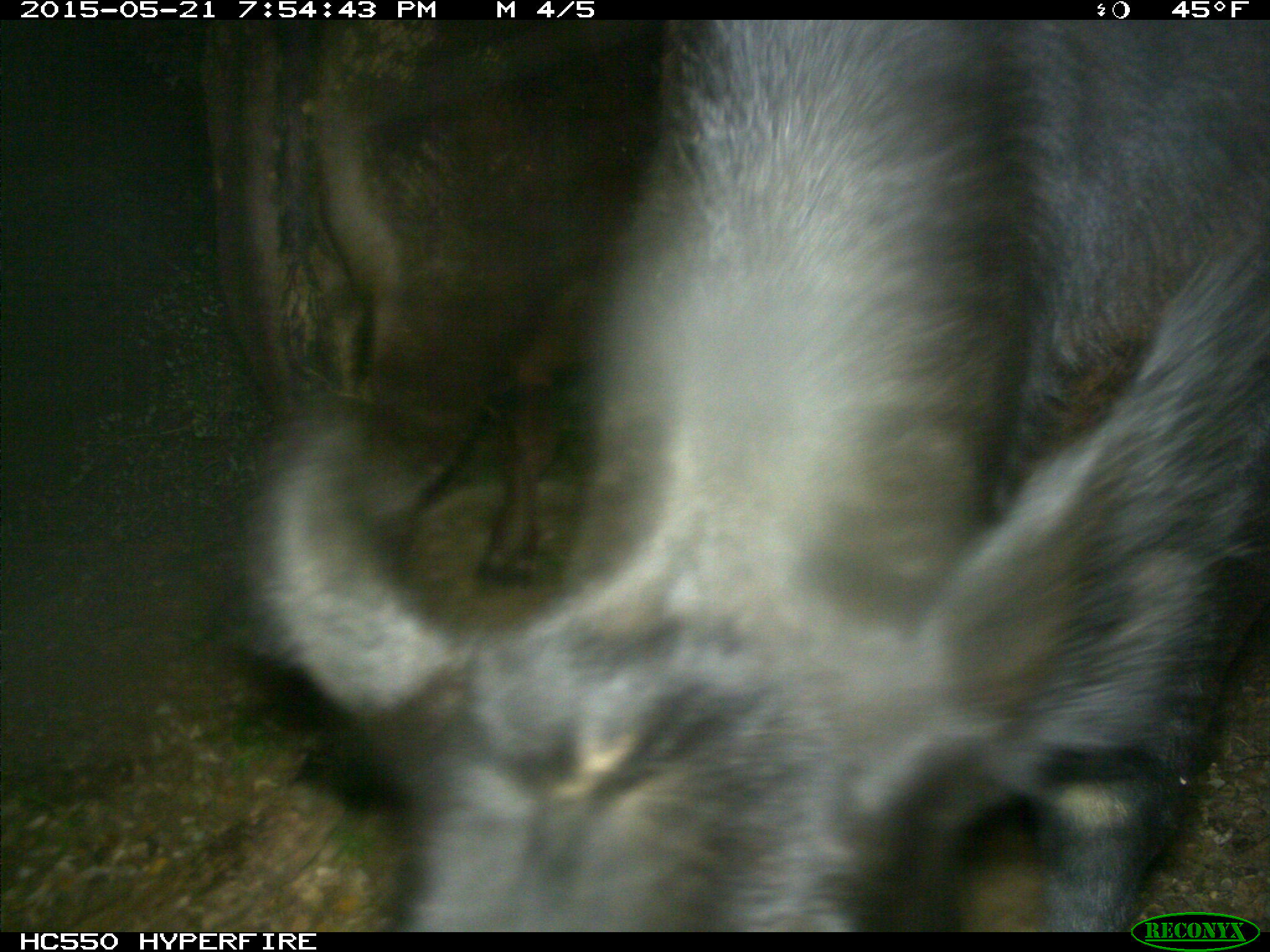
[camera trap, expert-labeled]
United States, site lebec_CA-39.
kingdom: Animalia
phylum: Chordata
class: Mammalia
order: Artiodactyla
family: Bovidae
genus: Bos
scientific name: Bos taurus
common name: domestic cow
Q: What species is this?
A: Bos taurus (domestic cow).